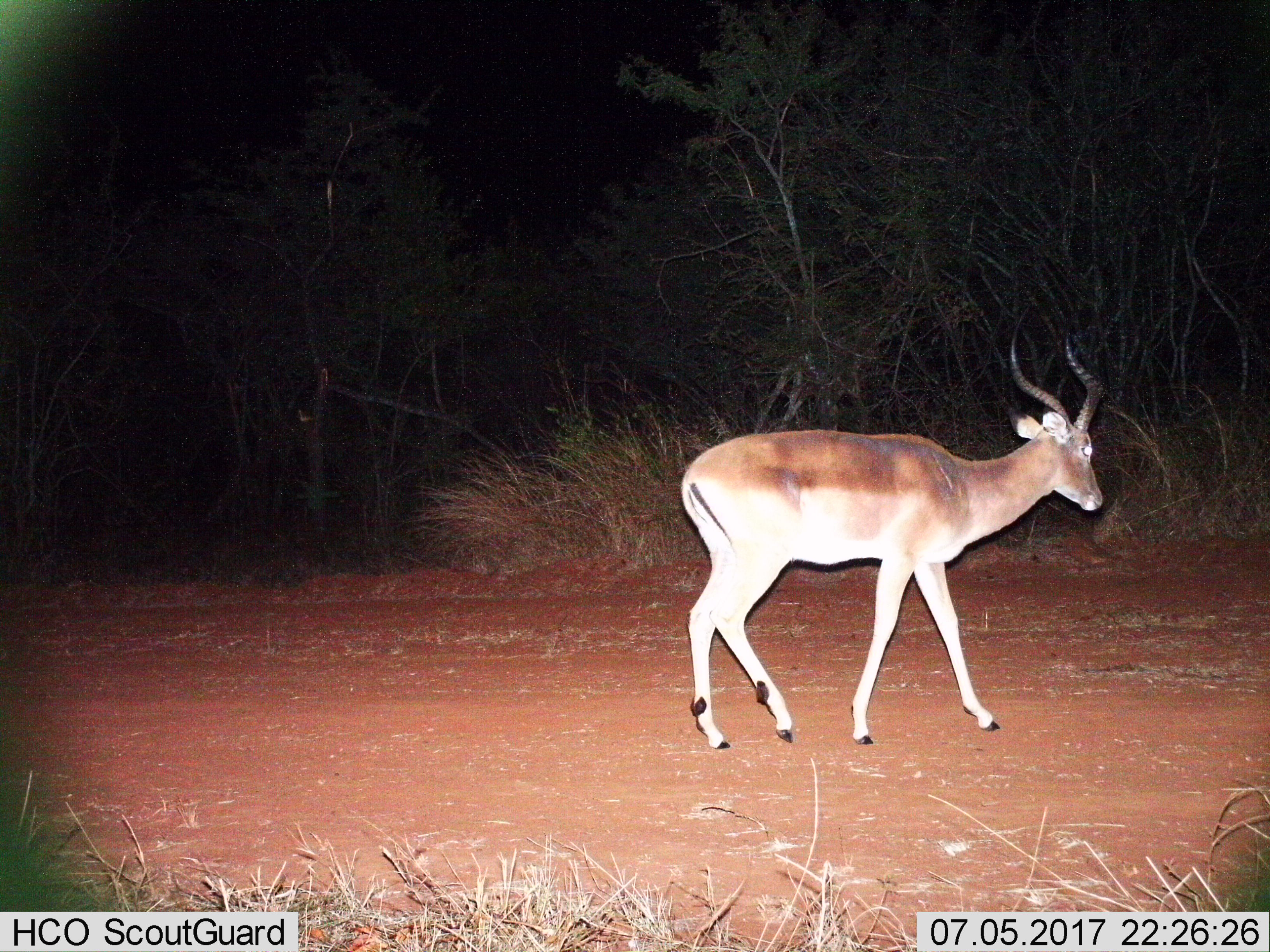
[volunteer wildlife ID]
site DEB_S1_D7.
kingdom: Animalia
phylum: Chordata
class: Mammalia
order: Artiodactyla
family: Bovidae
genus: Aepyceros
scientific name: Aepyceros melampus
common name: impala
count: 1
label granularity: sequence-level